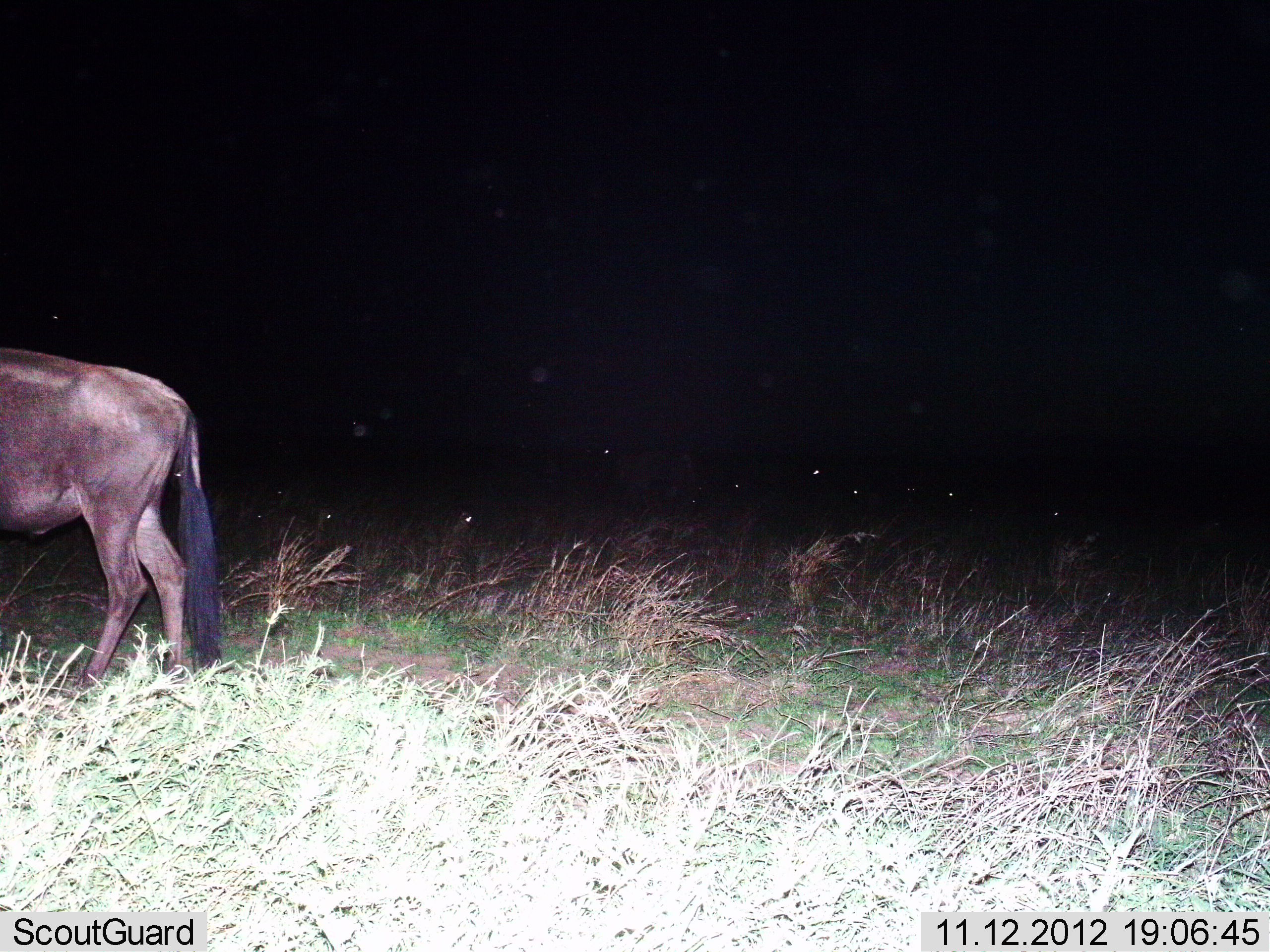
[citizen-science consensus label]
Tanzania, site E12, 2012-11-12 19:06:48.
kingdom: Animalia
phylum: Chordata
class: Mammalia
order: Artiodactyla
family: Bovidae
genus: Connochaetes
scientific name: Connochaetes taurinus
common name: blue wildebeest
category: wildebeest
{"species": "wildebeest (blue wildebeest) (Connochaetes taurinus)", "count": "1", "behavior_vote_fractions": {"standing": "60%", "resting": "0%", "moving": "30%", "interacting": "0%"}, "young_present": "0%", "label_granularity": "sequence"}